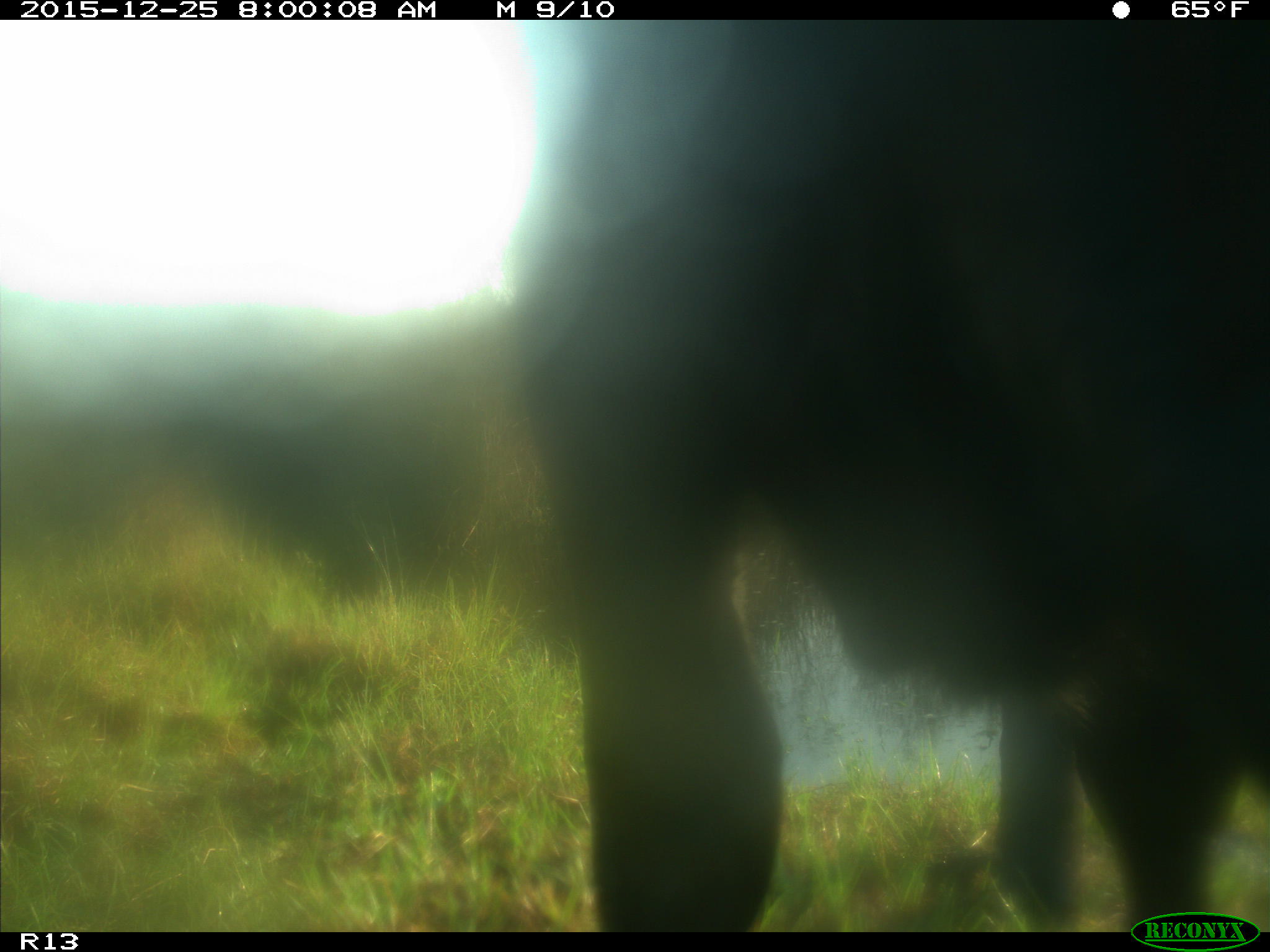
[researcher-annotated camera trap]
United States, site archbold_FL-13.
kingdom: Animalia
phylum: Chordata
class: Mammalia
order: Artiodactyla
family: Bovidae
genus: Bos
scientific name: Bos taurus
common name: domestic cow